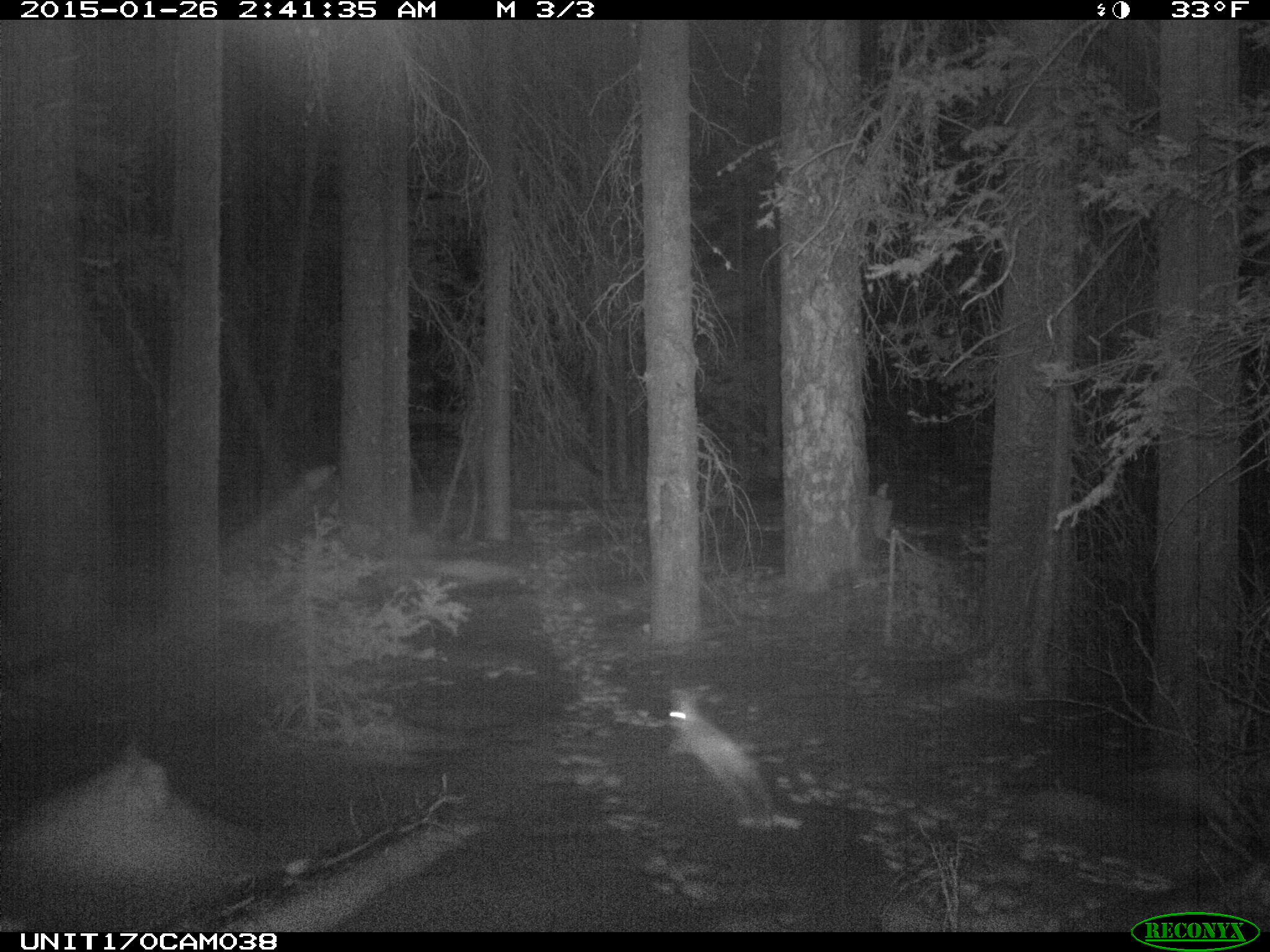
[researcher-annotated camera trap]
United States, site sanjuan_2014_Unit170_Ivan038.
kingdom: Animalia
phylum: Chordata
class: Mammalia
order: Lagomorpha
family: Leporidae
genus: Lepus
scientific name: Lepus americanus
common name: snowshoe hare